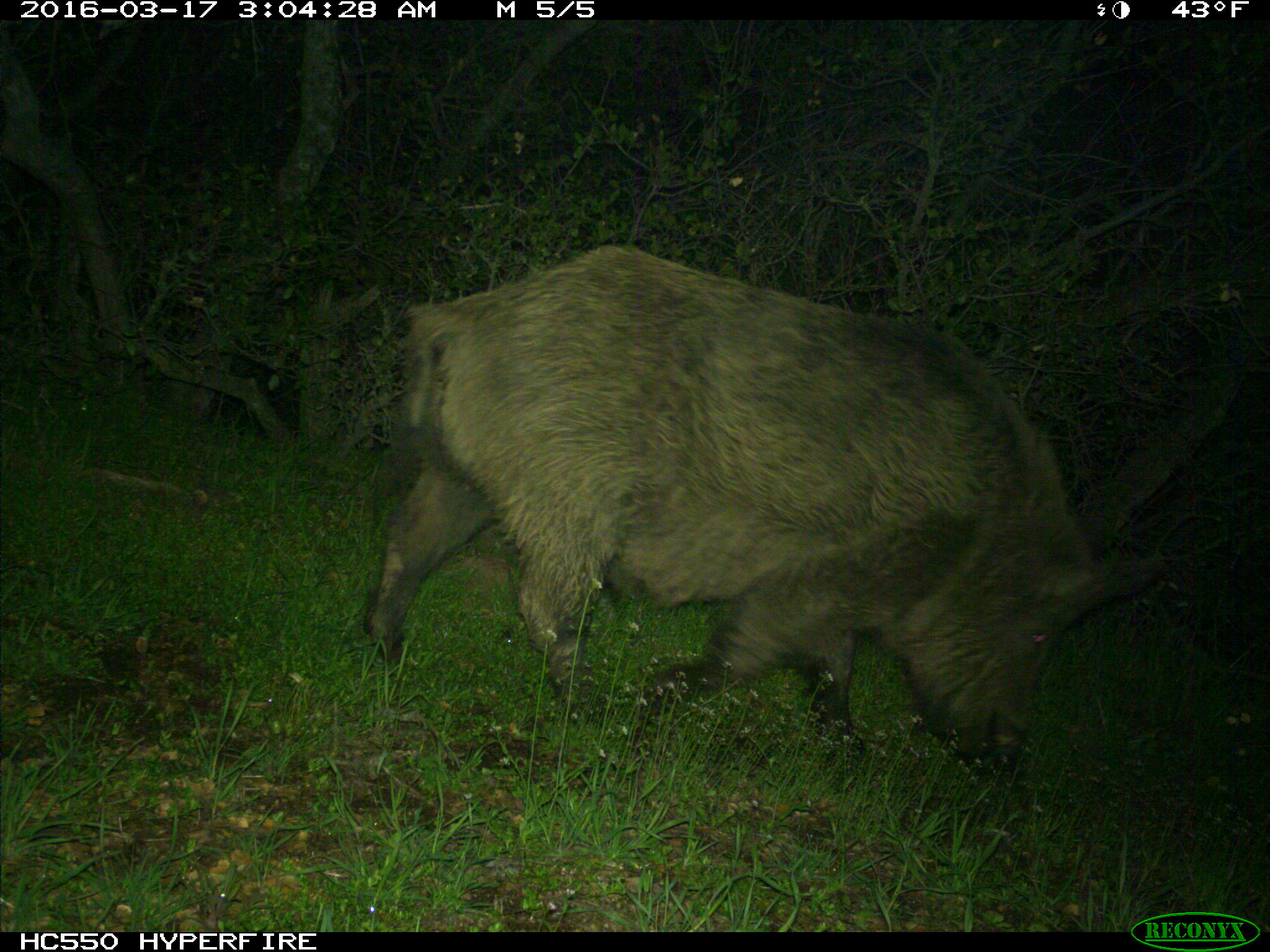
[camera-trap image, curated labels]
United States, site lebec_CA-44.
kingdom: Animalia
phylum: Chordata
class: Mammalia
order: Artiodactyla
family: Suidae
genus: Sus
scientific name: Sus scrofa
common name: wild boar